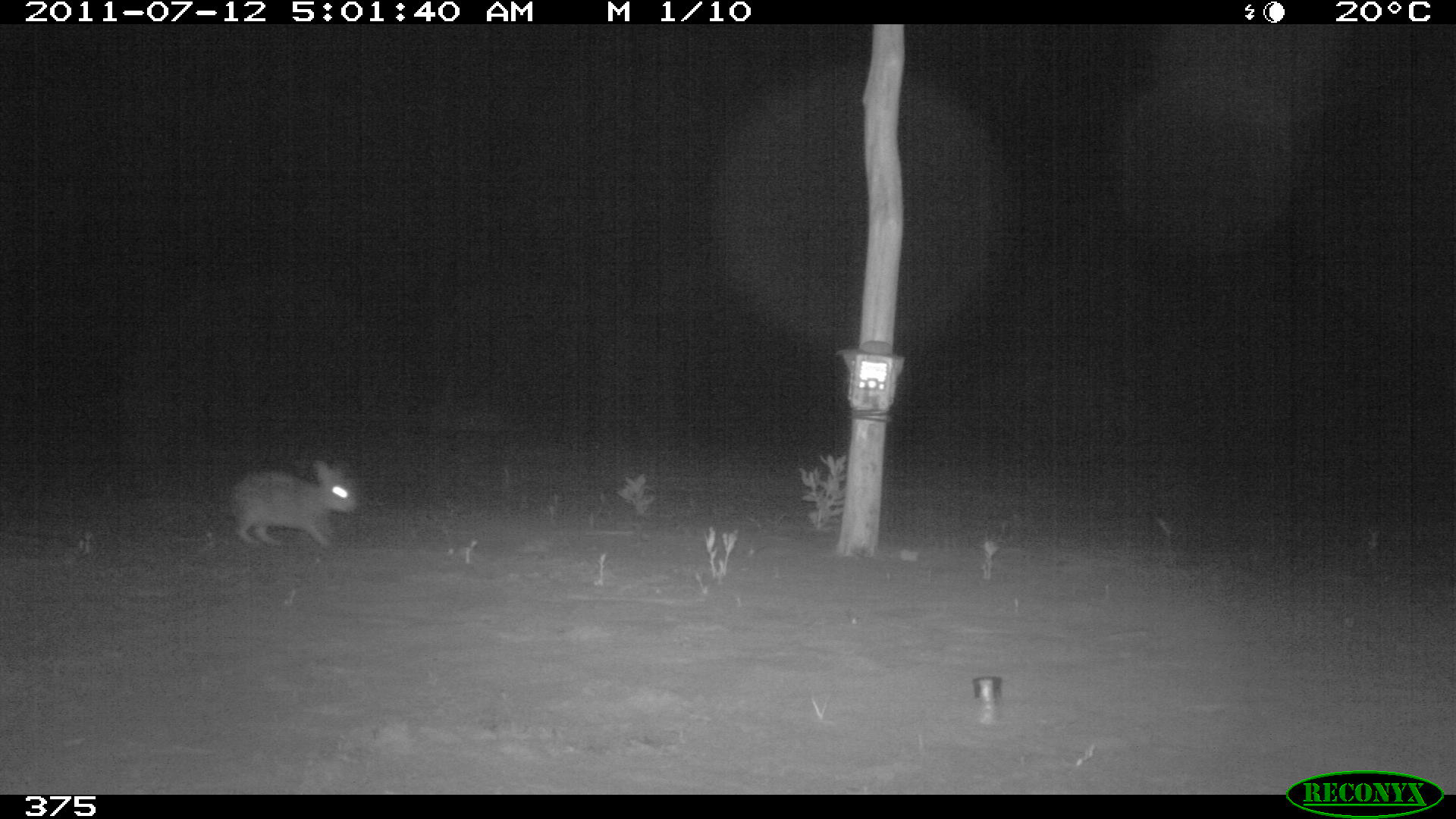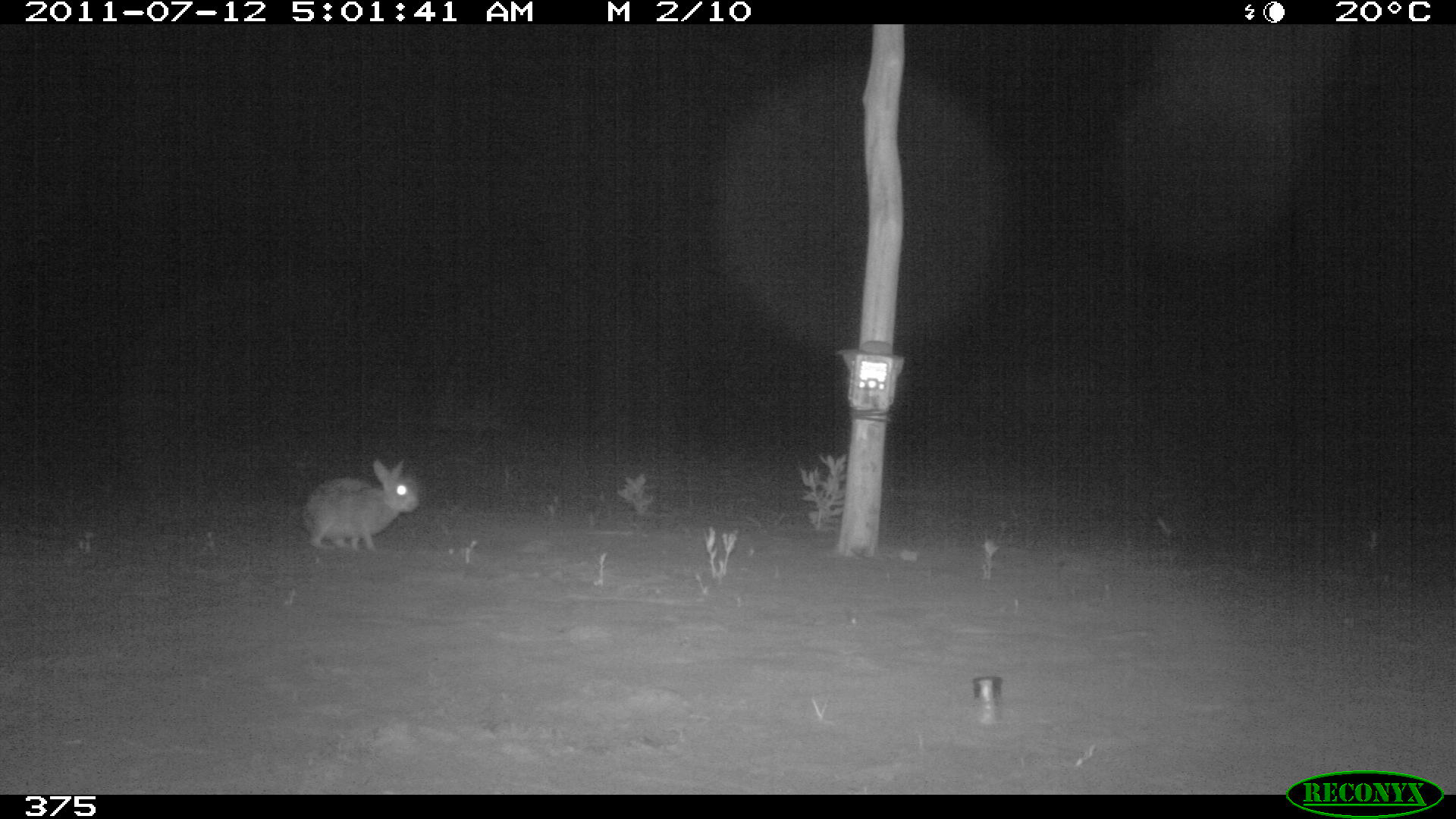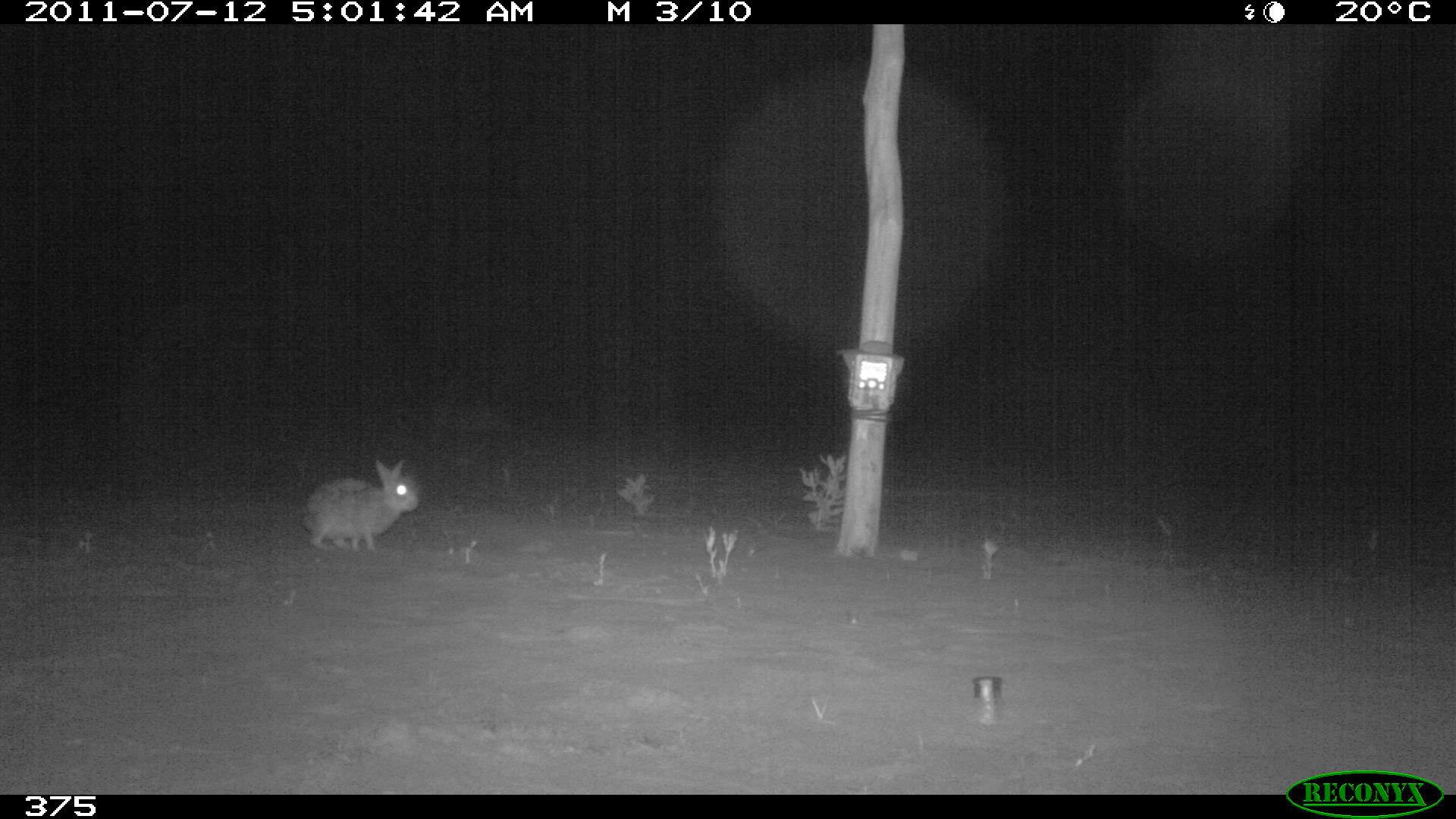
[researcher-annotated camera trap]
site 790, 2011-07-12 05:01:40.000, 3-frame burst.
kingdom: Animalia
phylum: Chordata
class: Mammalia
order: Lagomorpha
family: Leporidae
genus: Sylvilagus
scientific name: Sylvilagus brasiliensis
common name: tapeti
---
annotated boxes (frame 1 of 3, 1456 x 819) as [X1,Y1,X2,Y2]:
sylvilagus brasiliensis: [231,459,355,545]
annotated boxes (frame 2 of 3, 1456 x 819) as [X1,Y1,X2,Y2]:
sylvilagus brasiliensis: [301,460,422,551]